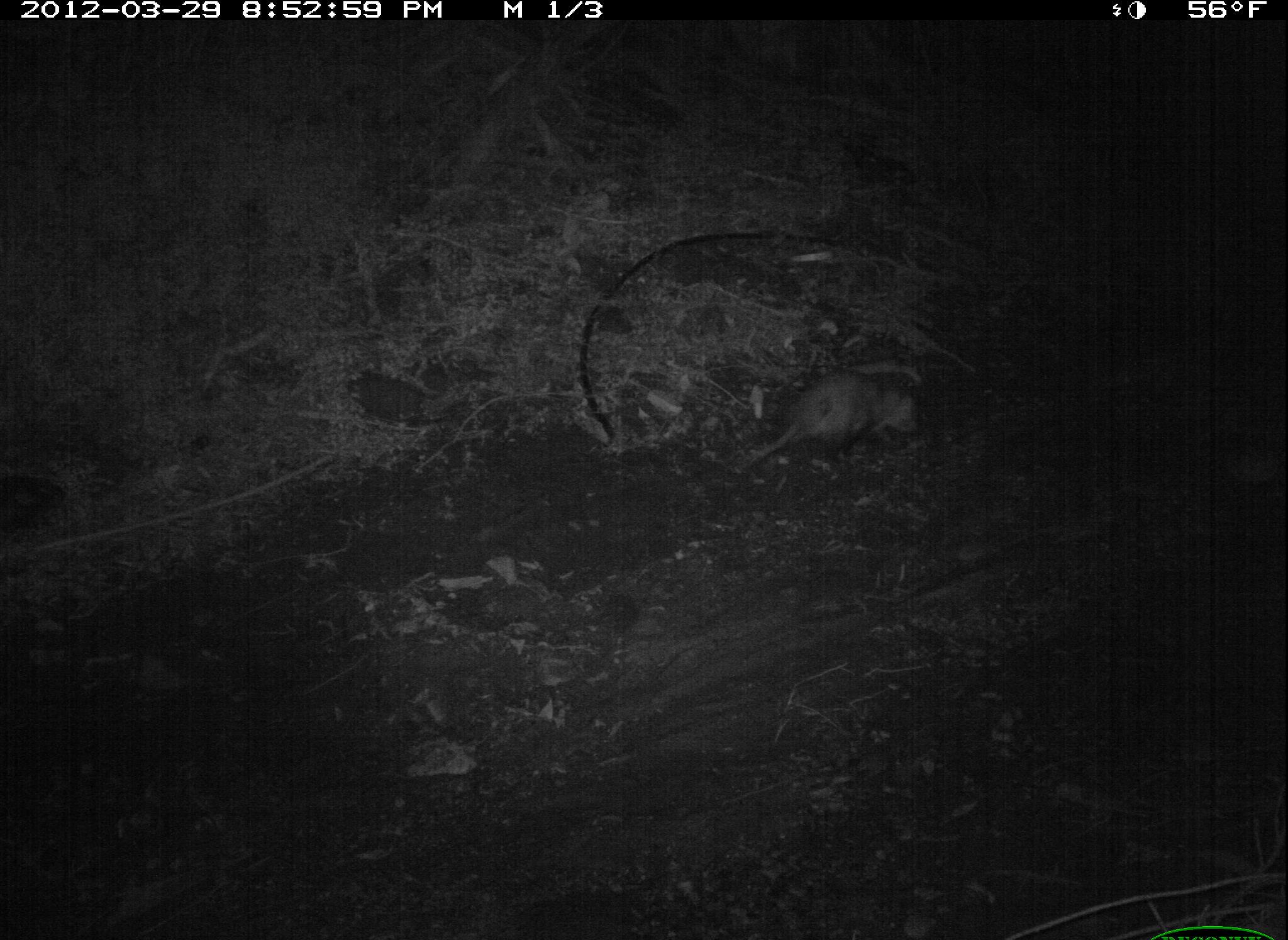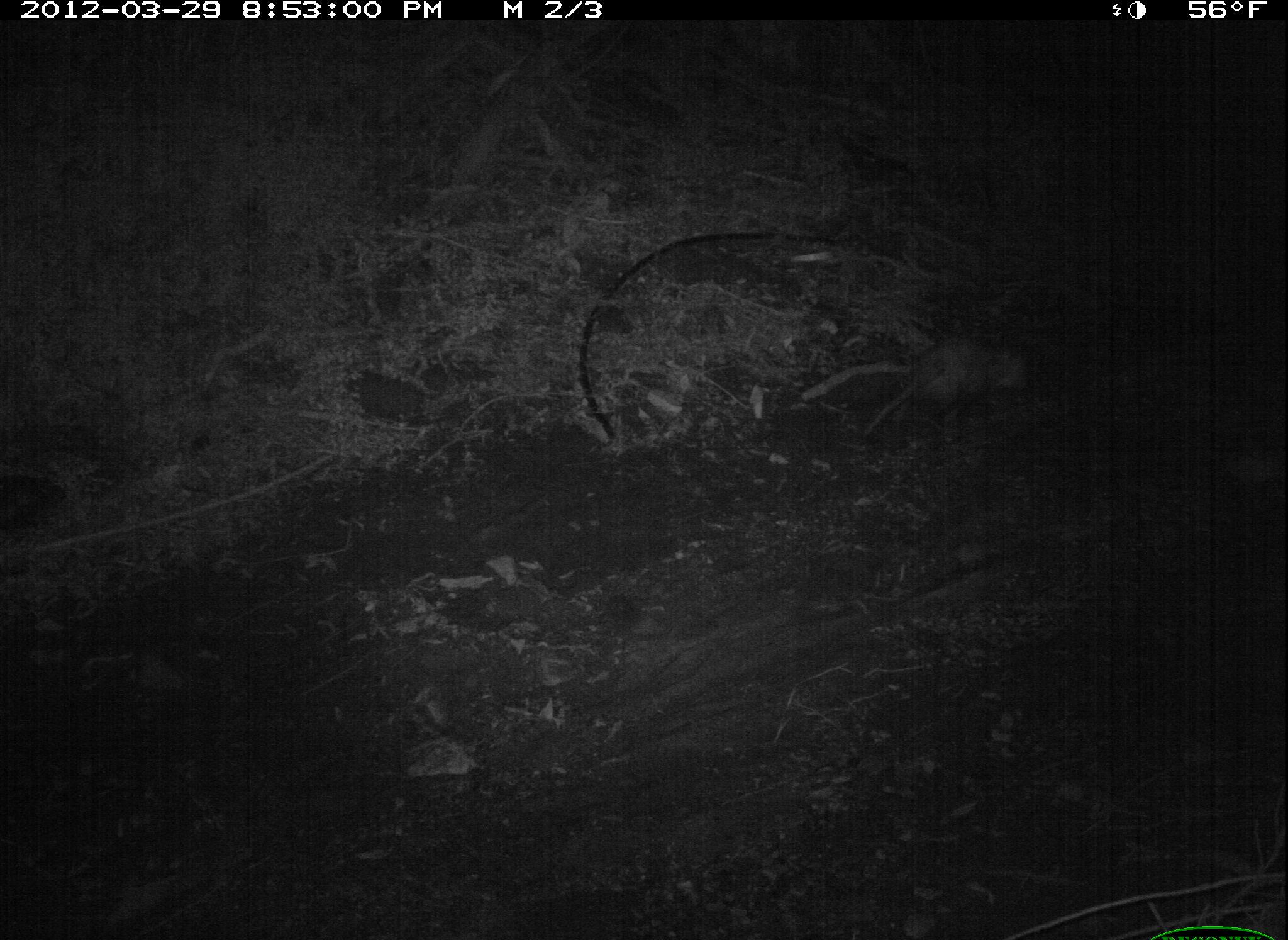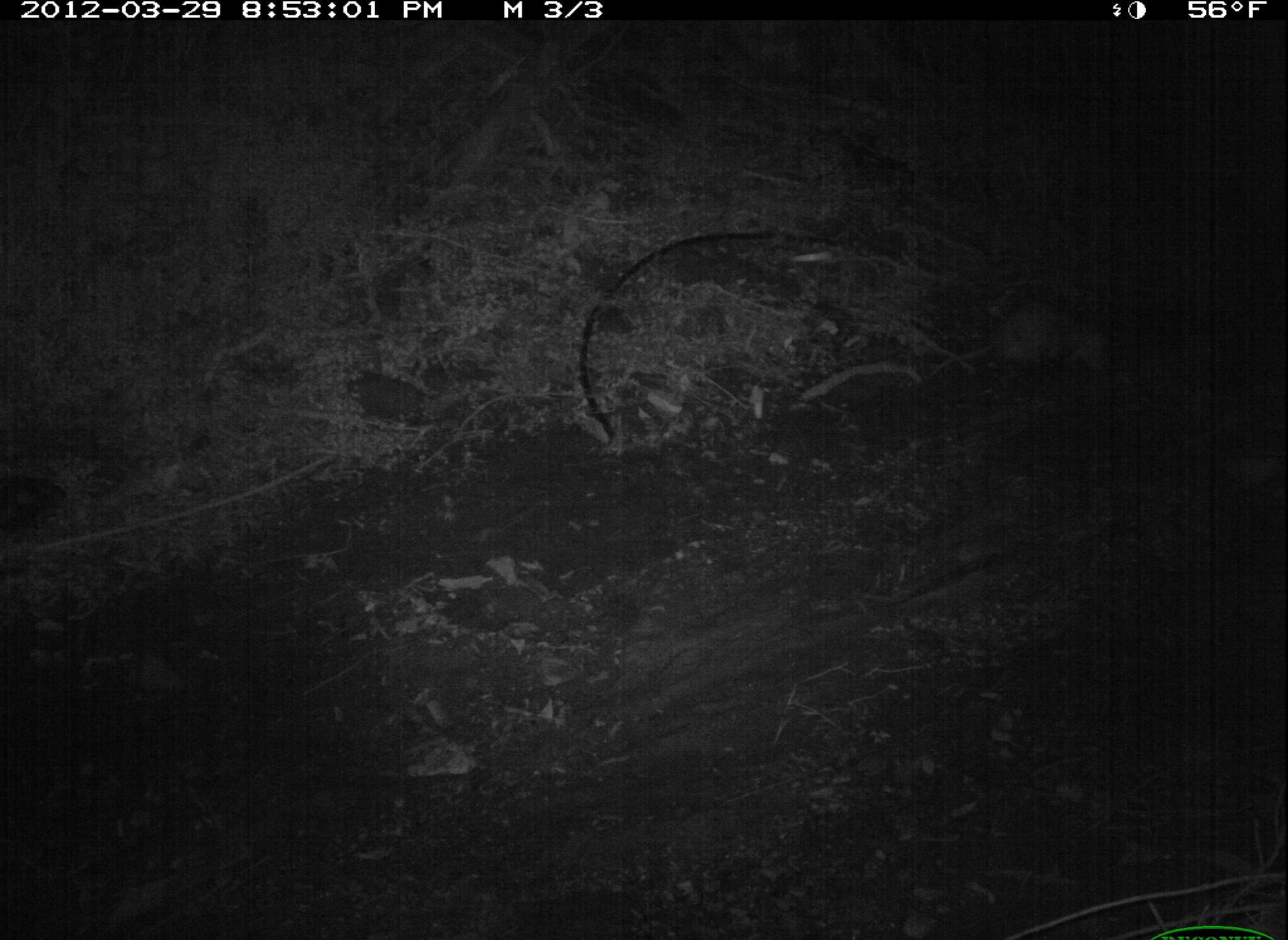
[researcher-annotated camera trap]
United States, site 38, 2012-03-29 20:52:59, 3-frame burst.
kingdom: Animalia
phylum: Chordata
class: Mammalia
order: Didelphimorphia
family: Didelphidae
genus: Didelphis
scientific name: Didelphis virginiana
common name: virginia opossum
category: opossum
Opossum (virginia opossum) (Didelphis virginiana).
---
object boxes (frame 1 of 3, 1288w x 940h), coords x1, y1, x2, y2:
opossum: 720, 366, 929, 483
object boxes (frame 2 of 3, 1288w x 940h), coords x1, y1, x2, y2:
opossum: 861, 317, 1042, 440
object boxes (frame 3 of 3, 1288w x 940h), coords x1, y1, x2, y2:
opossum: 897, 296, 1129, 387